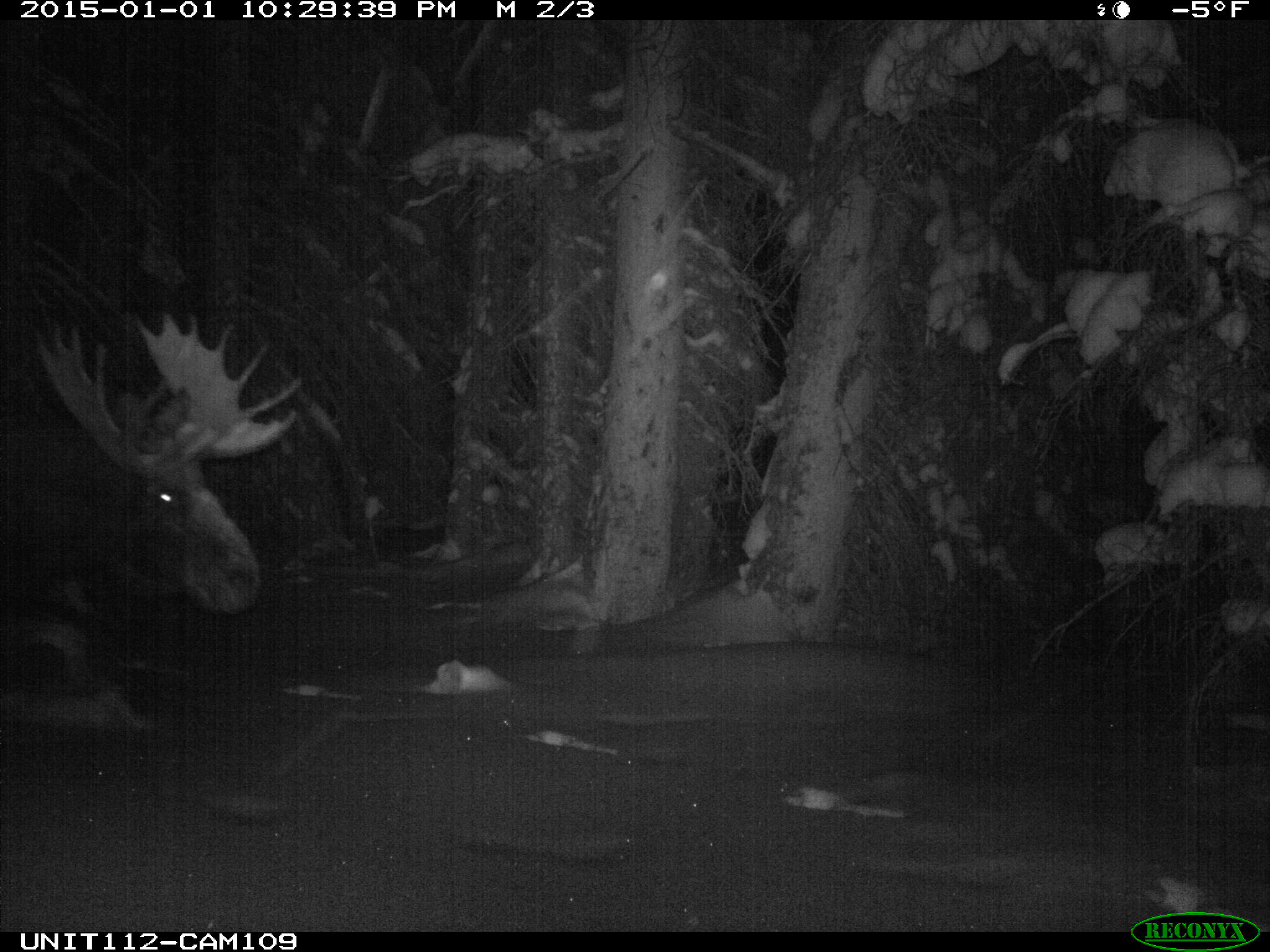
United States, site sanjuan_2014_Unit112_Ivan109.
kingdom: Animalia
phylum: Chordata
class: Mammalia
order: Artiodactyla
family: Cervidae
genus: Alces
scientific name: Alces alces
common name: moose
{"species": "Alces alces (moose)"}